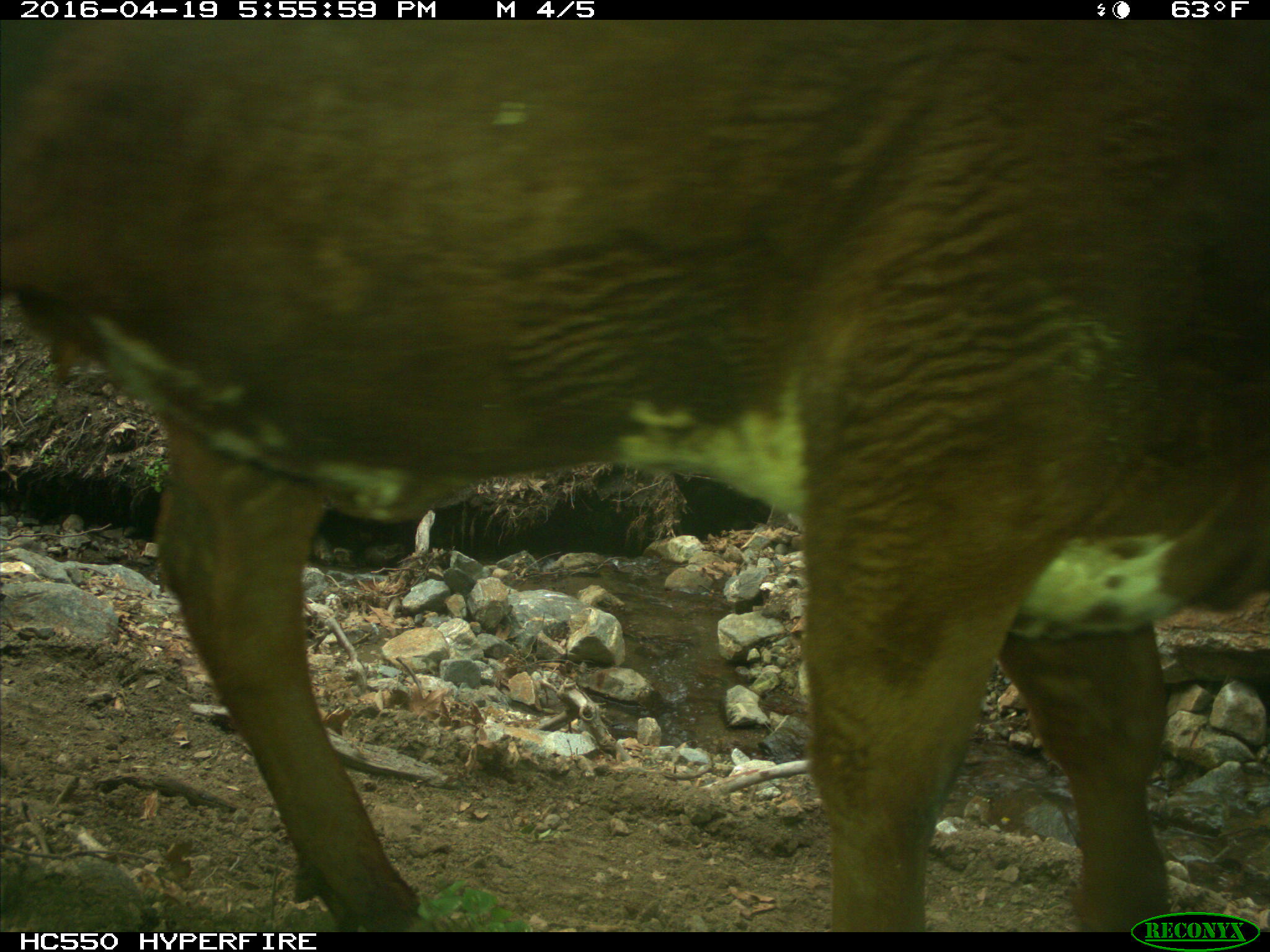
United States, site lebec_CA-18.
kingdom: Animalia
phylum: Chordata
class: Mammalia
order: Artiodactyla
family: Bovidae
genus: Bos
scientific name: Bos taurus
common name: domestic cow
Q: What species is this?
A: Bos taurus (domestic cow).